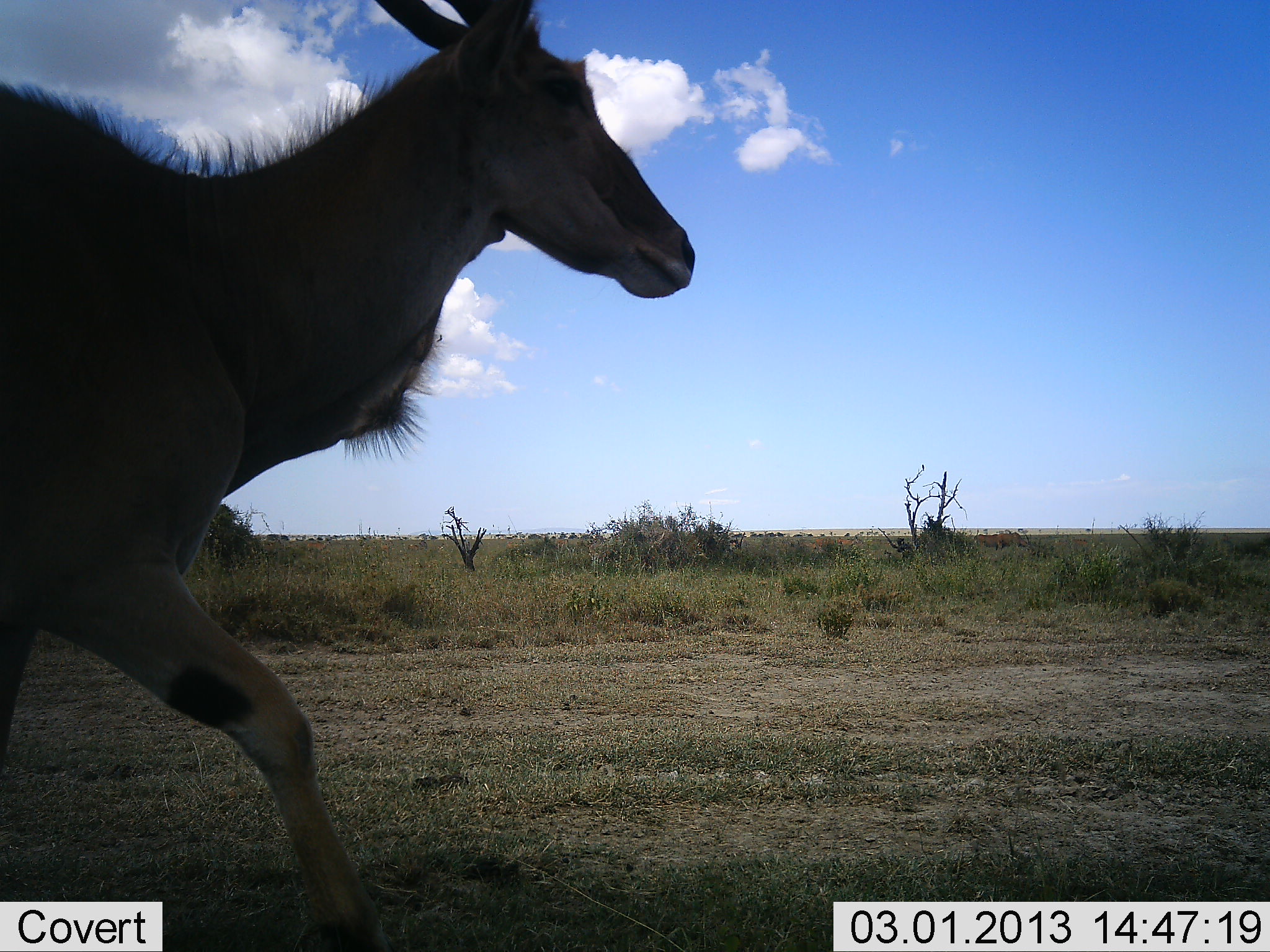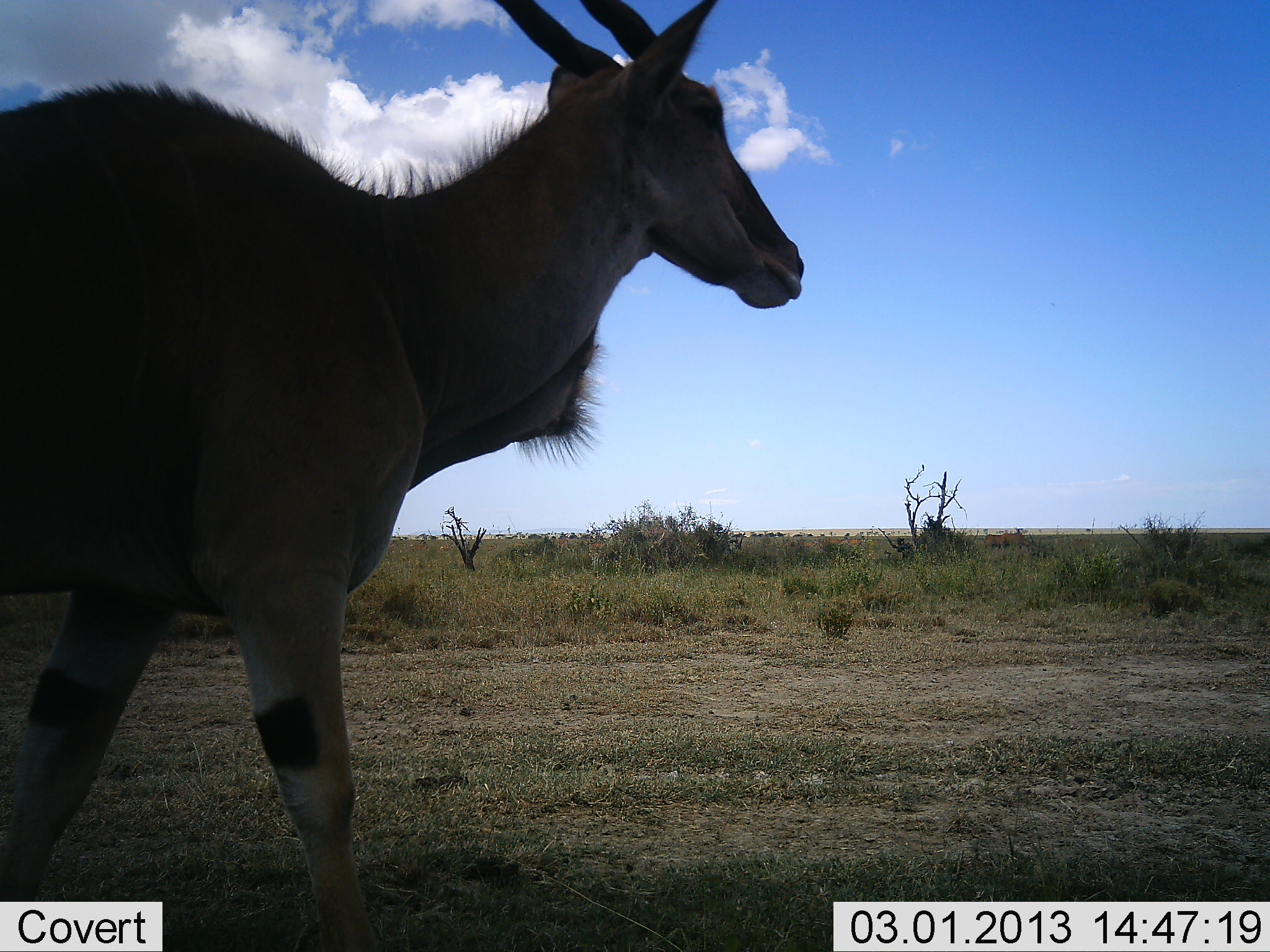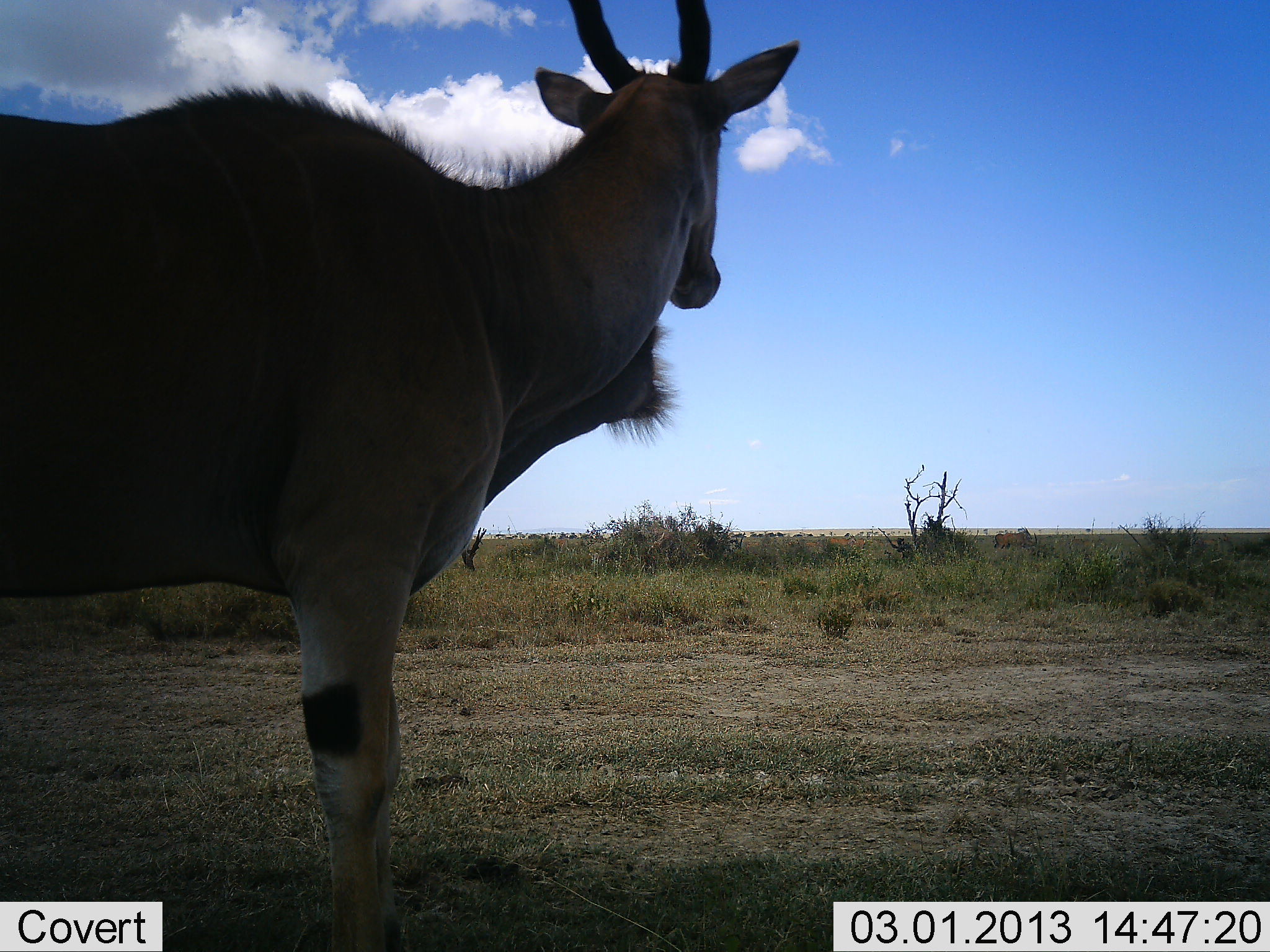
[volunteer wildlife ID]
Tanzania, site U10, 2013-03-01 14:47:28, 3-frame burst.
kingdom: Animalia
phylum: Chordata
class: Mammalia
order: Artiodactyla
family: Bovidae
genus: Tragelaphus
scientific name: Tragelaphus oryx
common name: eland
Eland (Tragelaphus oryx), count 1. Behavior (volunteer vote fractions): standing 17%, resting 0%, moving 83%, interacting 0%. Young present (vote fraction): 0%. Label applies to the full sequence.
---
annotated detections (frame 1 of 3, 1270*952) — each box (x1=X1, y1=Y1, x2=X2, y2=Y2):
animal: (x1=1, y1=1, x2=697, y2=952)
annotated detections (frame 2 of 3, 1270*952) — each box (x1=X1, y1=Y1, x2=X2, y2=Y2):
animal: (x1=0, y1=0, x2=809, y2=952)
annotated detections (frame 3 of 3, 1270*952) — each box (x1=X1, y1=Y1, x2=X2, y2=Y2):
animal: (x1=2, y1=1, x2=802, y2=952)